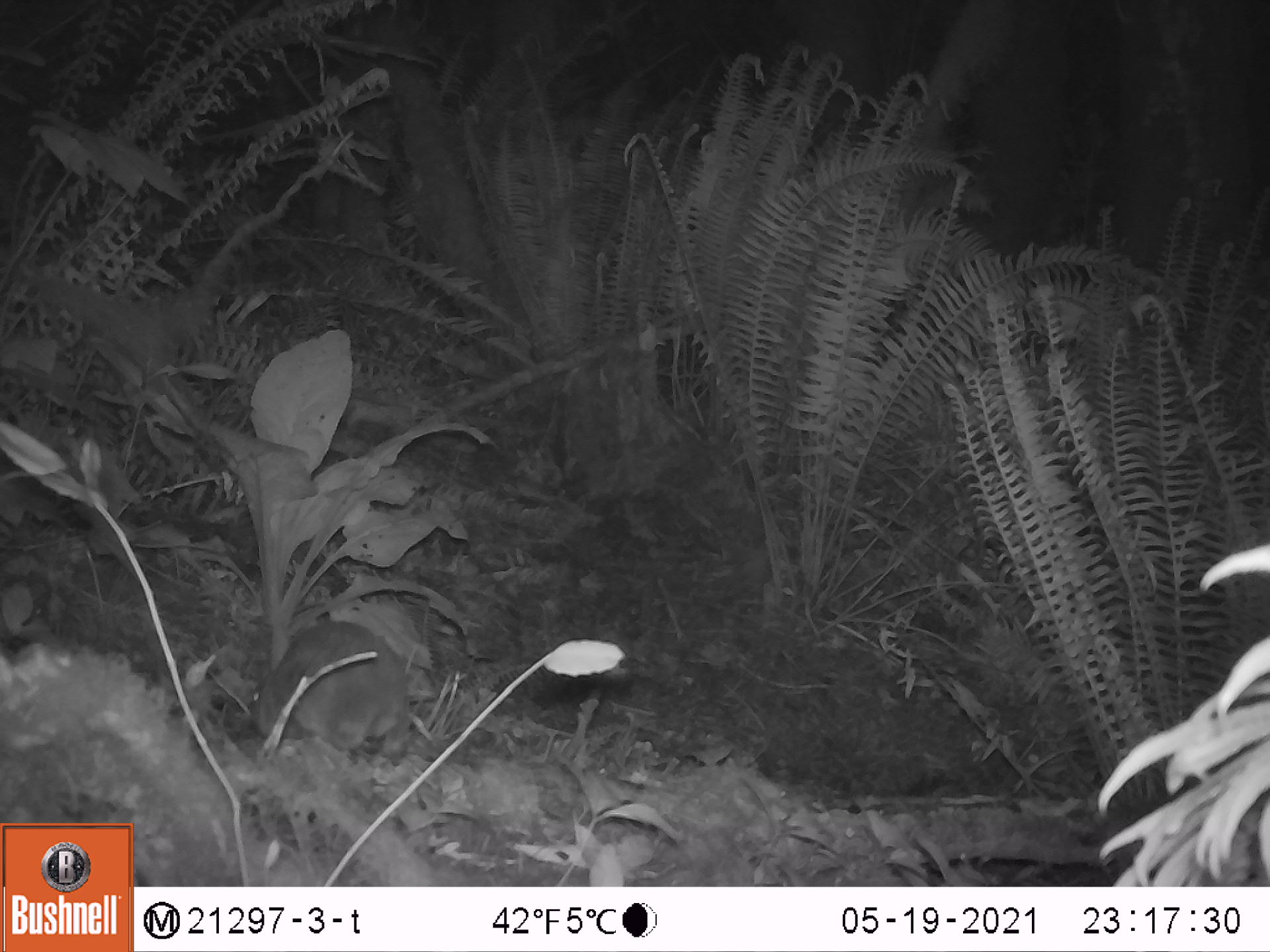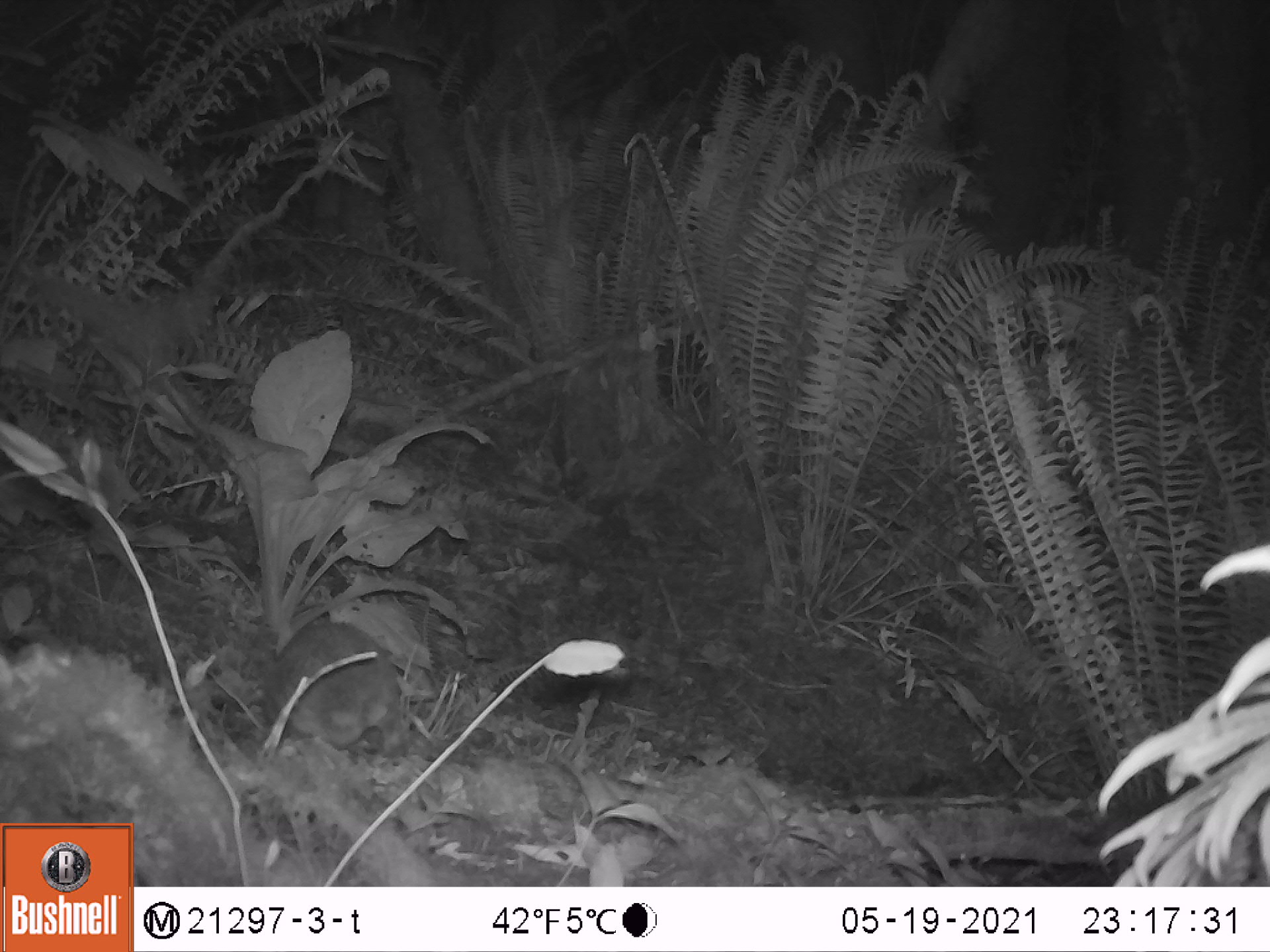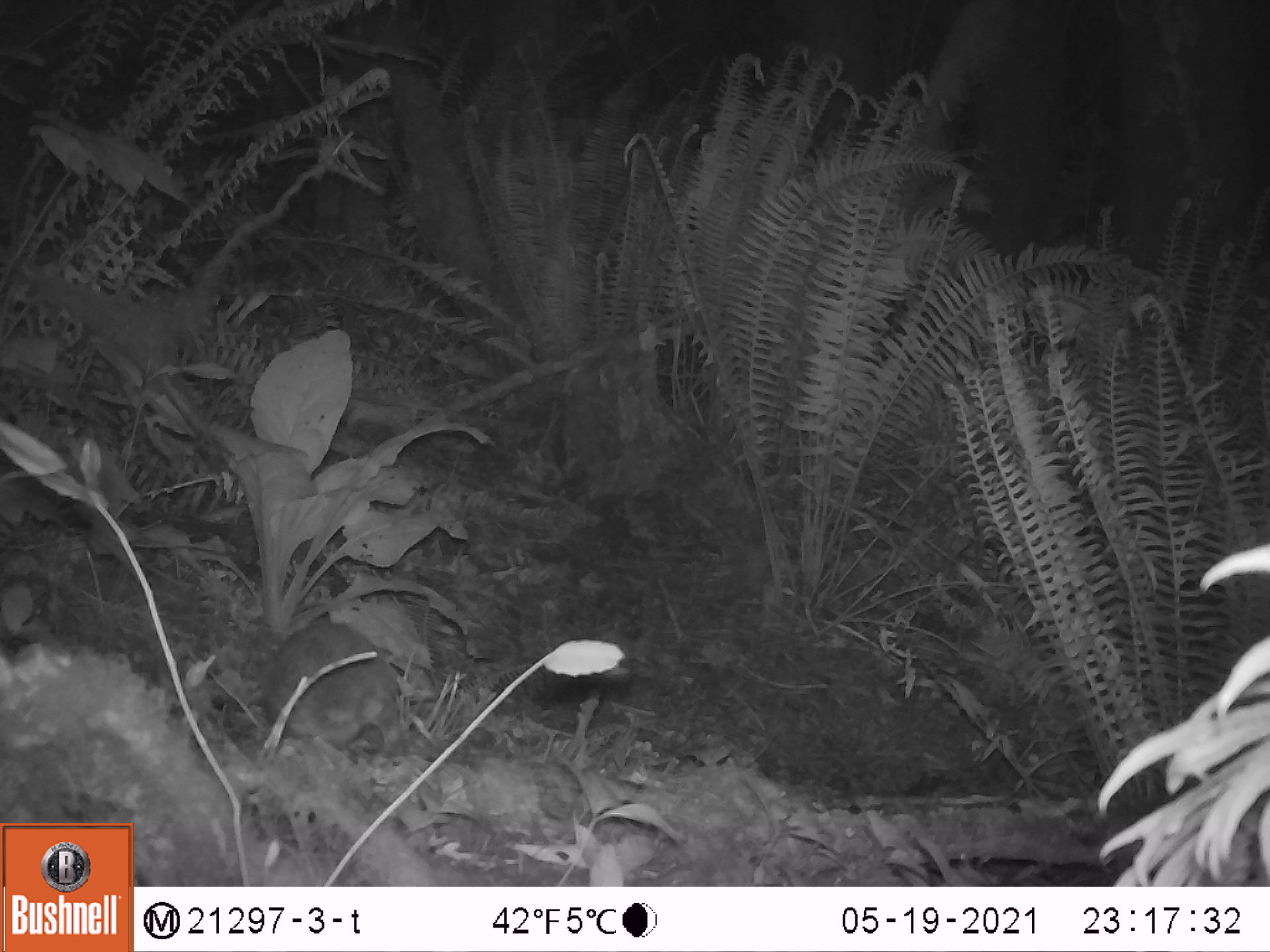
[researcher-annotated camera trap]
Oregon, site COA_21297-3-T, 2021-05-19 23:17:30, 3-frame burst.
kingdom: Animalia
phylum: Chordata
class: Mammalia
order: Lagomorpha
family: Leporidae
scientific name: Leporidae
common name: hares and rabbits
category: leporidae family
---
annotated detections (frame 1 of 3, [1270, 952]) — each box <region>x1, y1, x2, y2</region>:
leporidae family: <region>240, 613, 410, 758</region>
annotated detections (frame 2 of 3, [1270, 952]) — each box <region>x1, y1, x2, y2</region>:
leporidae family: <region>250, 608, 405, 766</region>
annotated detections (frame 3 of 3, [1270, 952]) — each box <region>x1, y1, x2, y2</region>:
leporidae family: <region>256, 621, 410, 763</region>